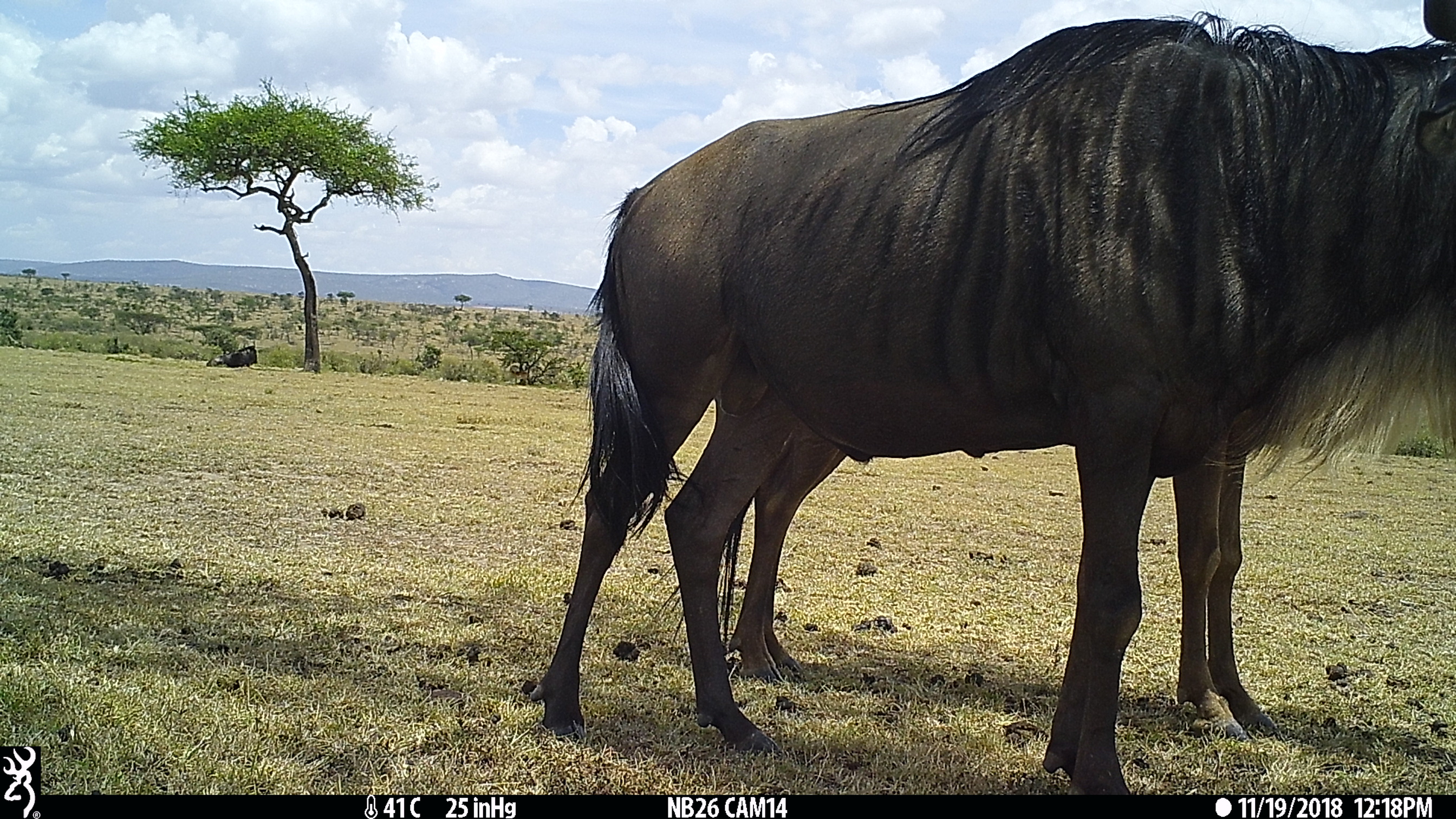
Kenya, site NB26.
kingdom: Animalia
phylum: Chordata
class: Mammalia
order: Artiodactyla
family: Bovidae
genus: Connochaetes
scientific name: Connochaetes taurinus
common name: blue wildebeest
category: wildebeest